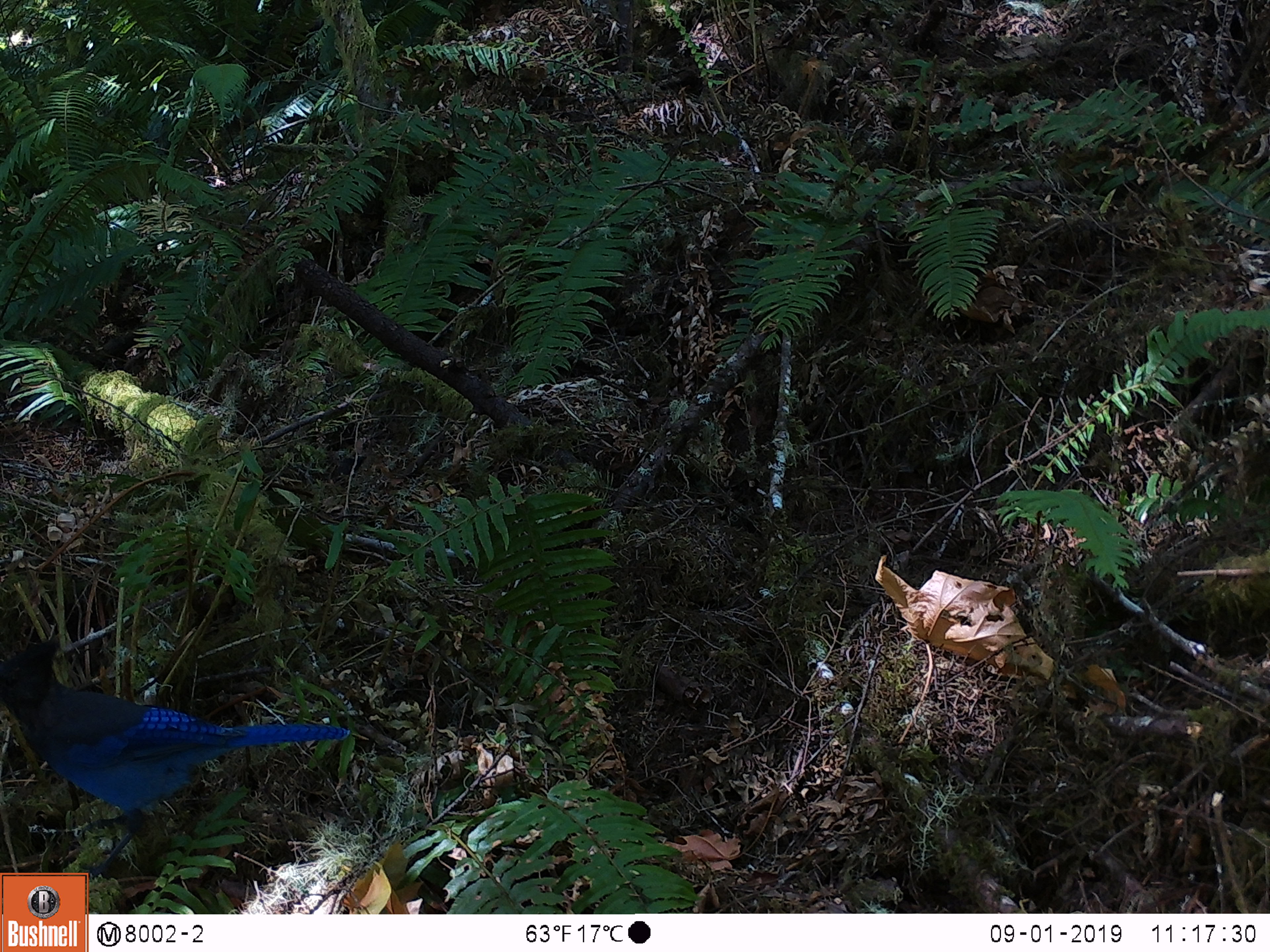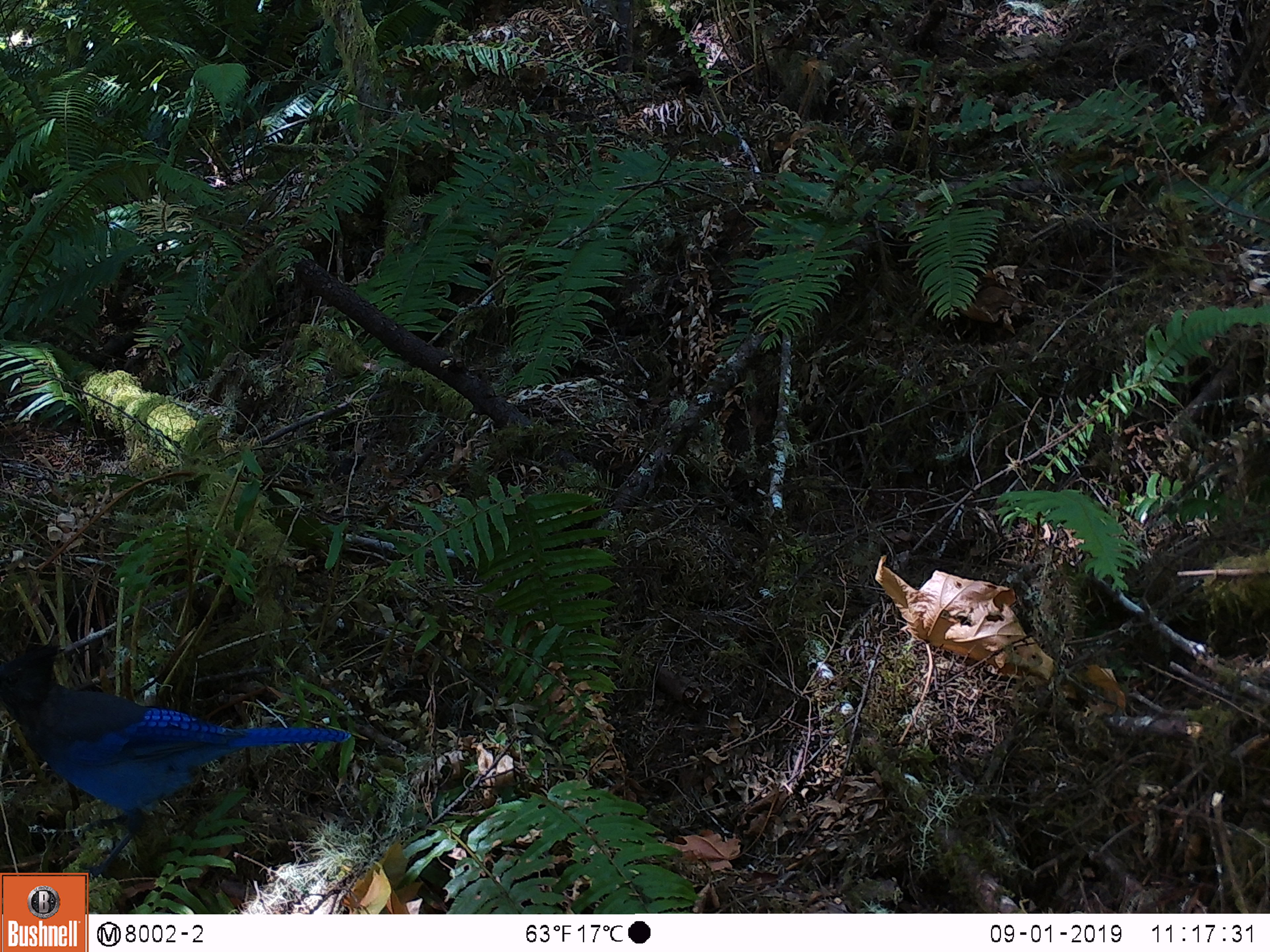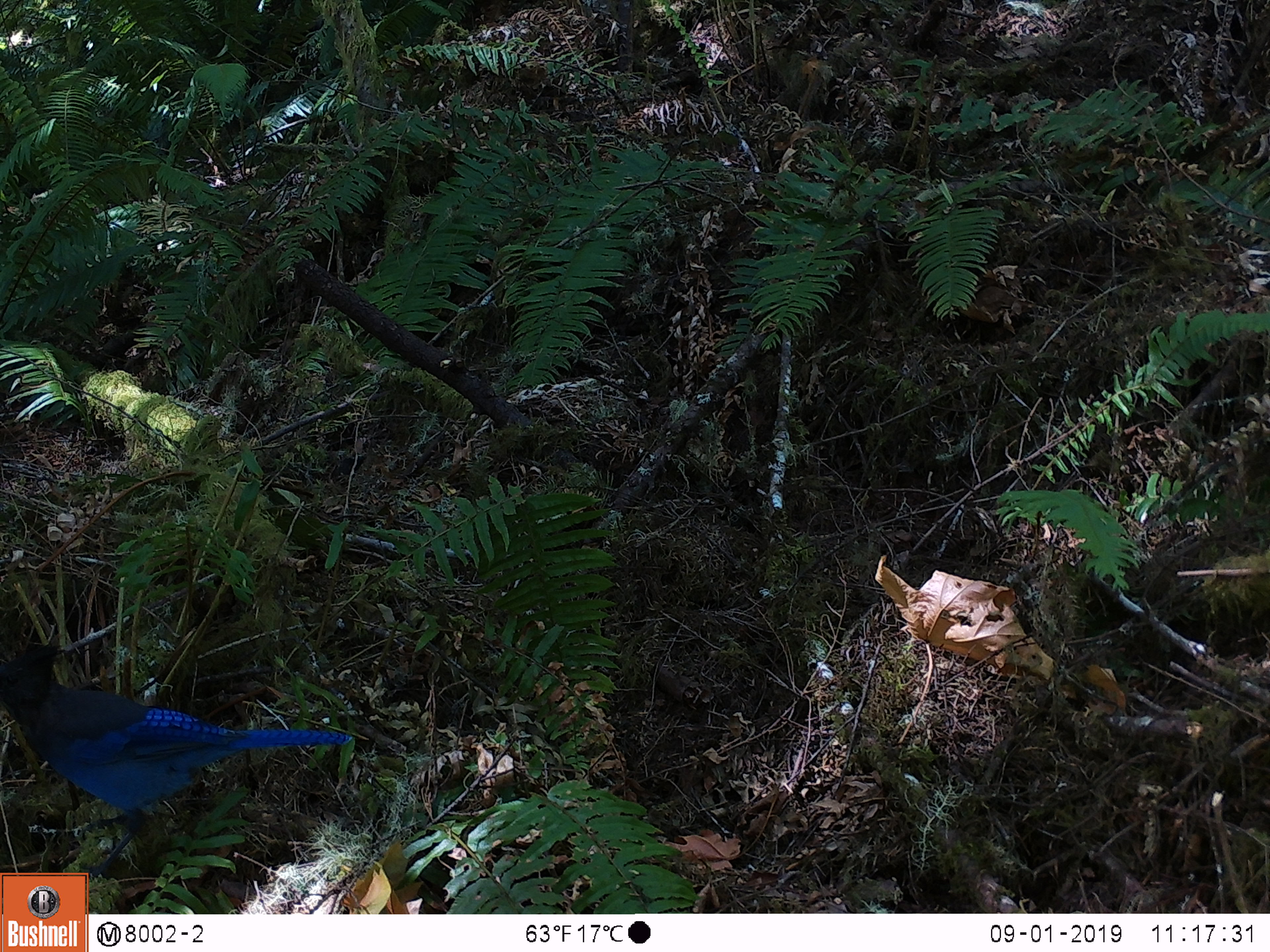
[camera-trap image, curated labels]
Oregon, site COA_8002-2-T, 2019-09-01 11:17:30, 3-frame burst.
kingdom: Animalia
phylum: Chordata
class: Aves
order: Passeriformes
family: Corvidae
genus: Cyanocitta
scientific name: Cyanocitta stelleri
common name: steller's jay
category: stellers jay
Stellers jay (steller's jay) (Cyanocitta stelleri).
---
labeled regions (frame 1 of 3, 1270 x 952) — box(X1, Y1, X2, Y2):
stellers jay: box(0, 640, 351, 826)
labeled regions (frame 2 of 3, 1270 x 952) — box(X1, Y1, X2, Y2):
stellers jay: box(1, 637, 351, 856)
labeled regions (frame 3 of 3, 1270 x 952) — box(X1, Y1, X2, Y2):
stellers jay: box(1, 644, 363, 838)